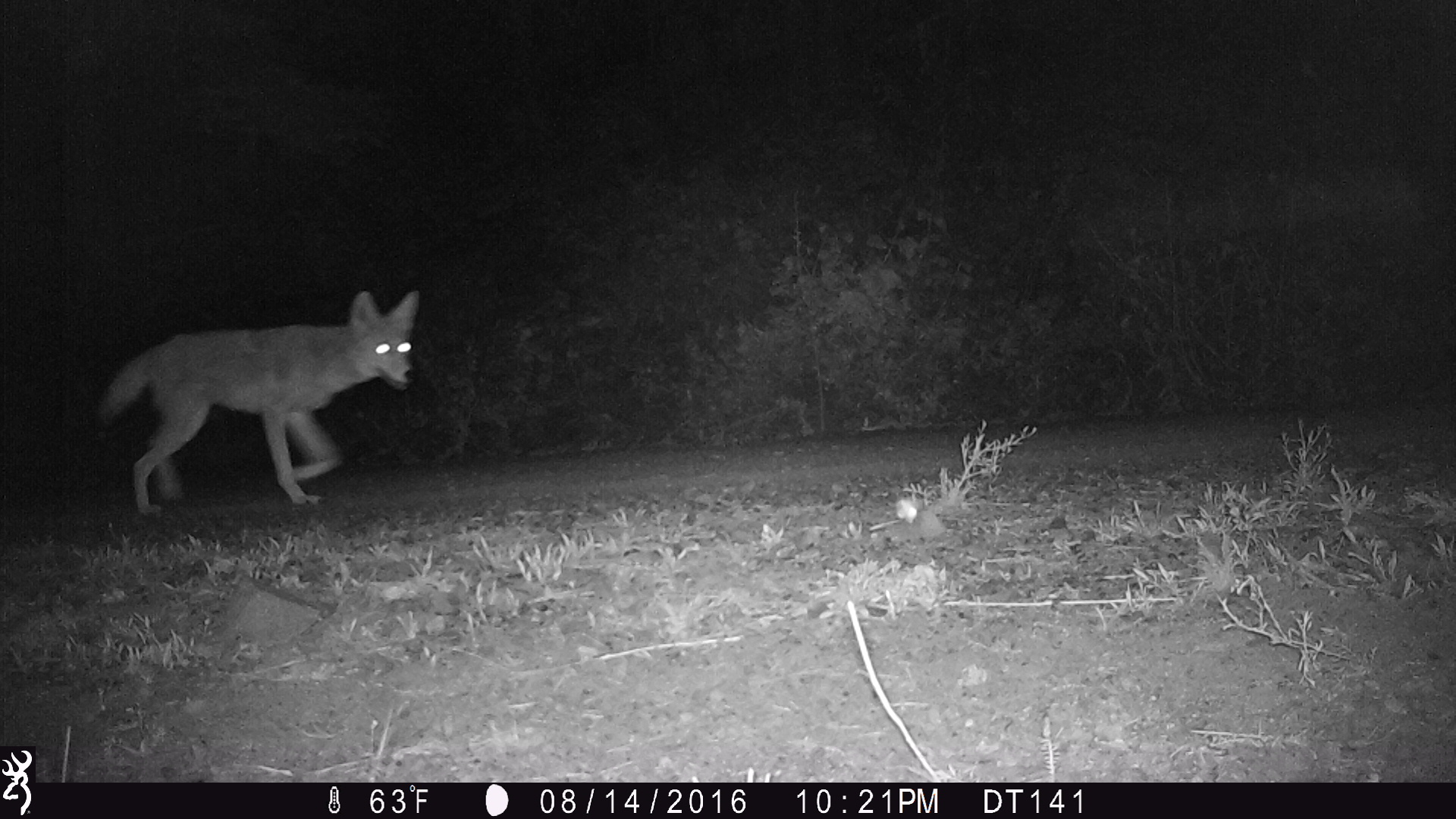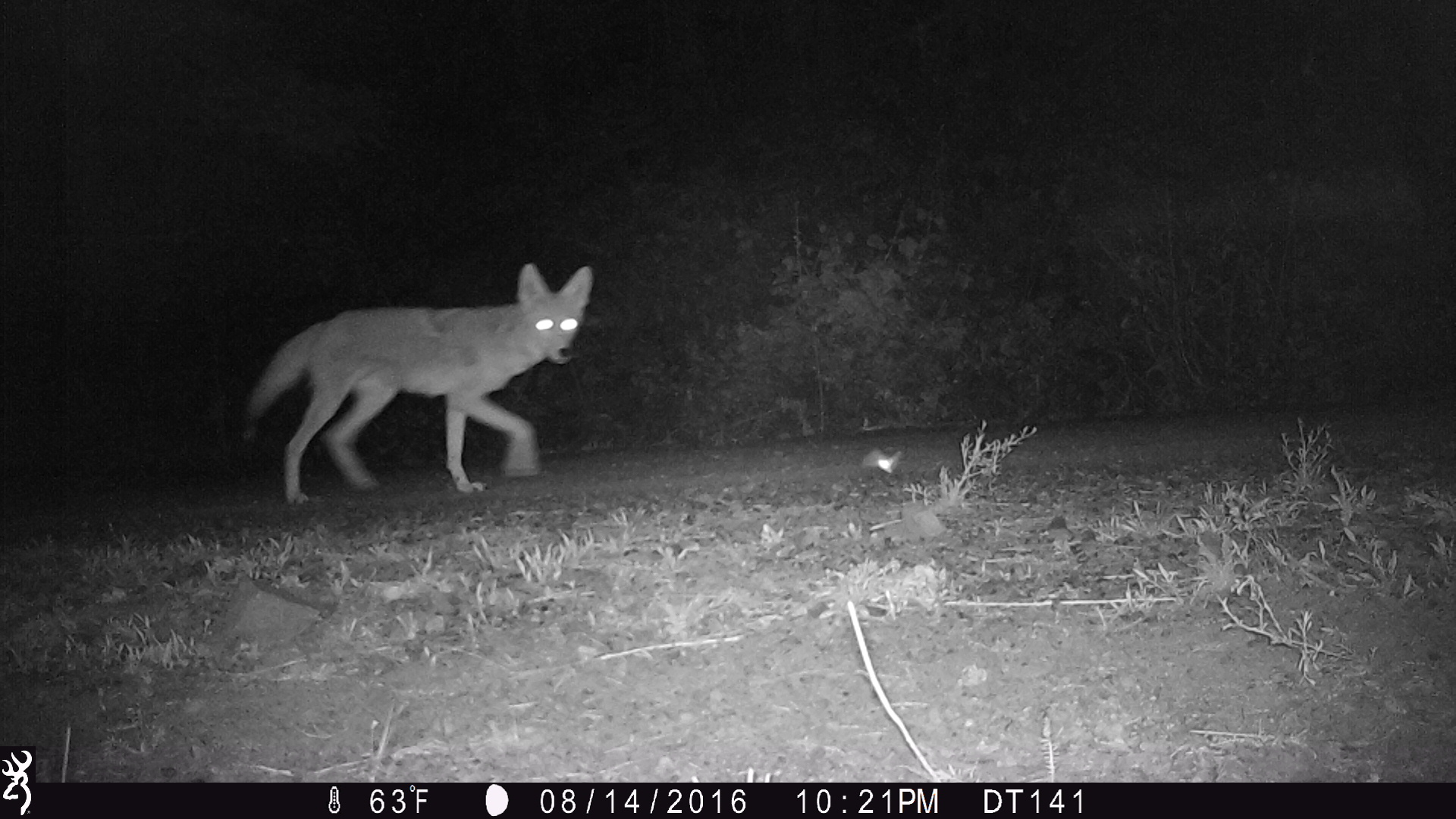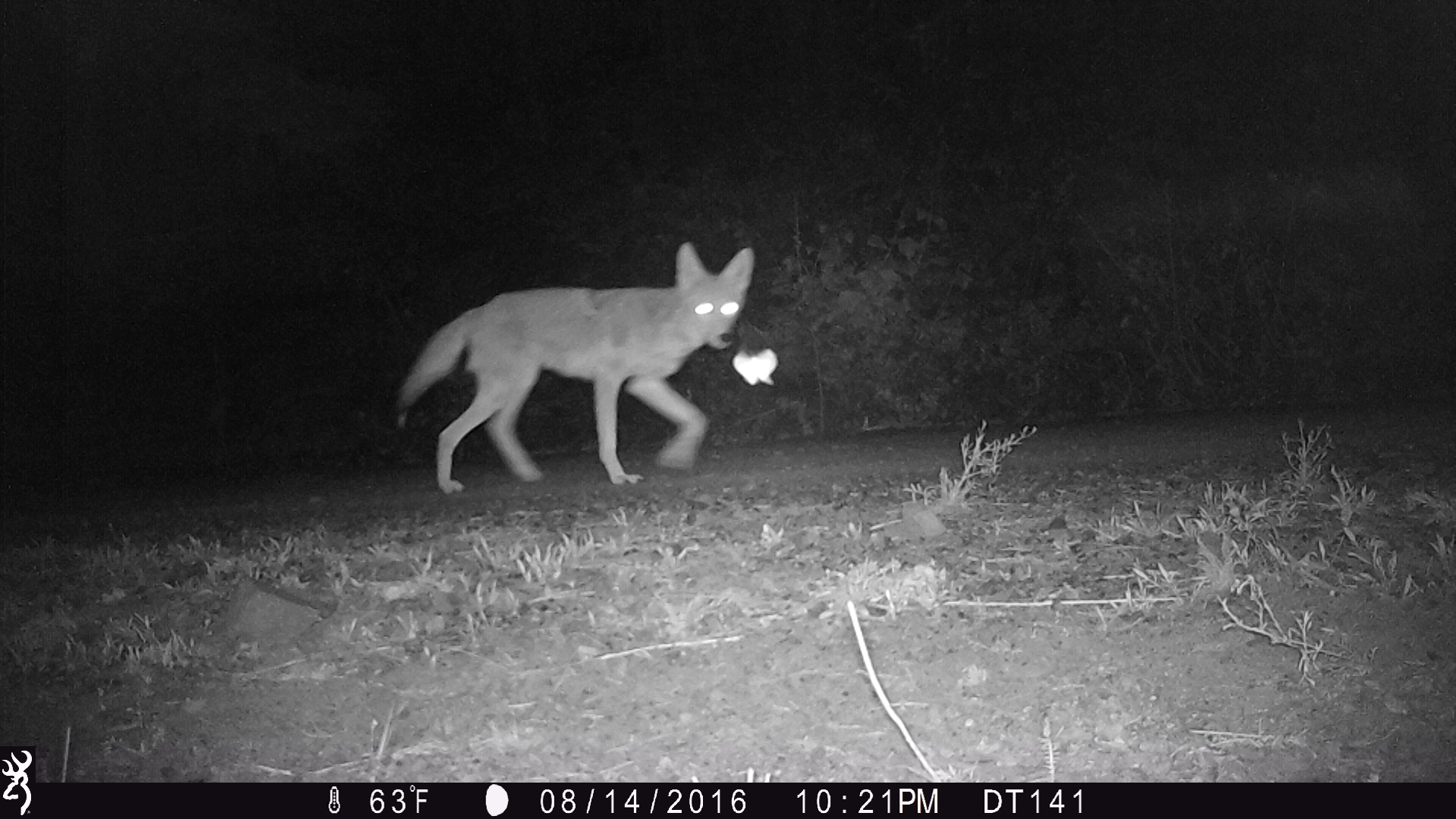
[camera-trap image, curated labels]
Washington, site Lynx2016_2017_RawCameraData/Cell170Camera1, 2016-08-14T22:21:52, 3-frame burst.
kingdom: Animalia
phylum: Chordata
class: Mammalia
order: Carnivora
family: Canidae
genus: Canis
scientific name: Canis latrans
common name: coyote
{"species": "Canis latrans (coyote)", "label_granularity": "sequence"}